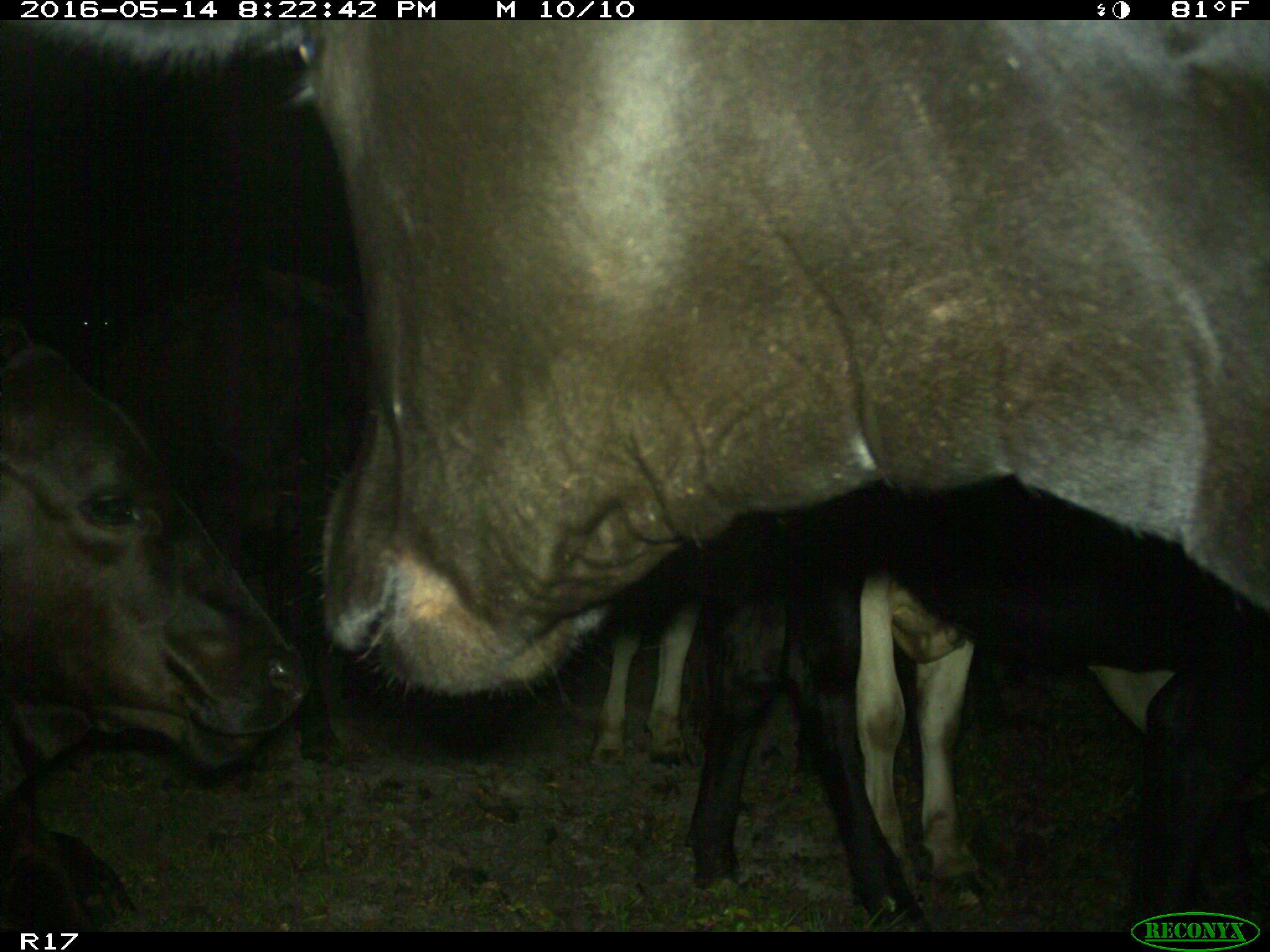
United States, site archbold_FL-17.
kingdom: Animalia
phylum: Chordata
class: Mammalia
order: Artiodactyla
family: Bovidae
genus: Bos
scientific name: Bos taurus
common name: domestic cow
Bos taurus (domestic cow).